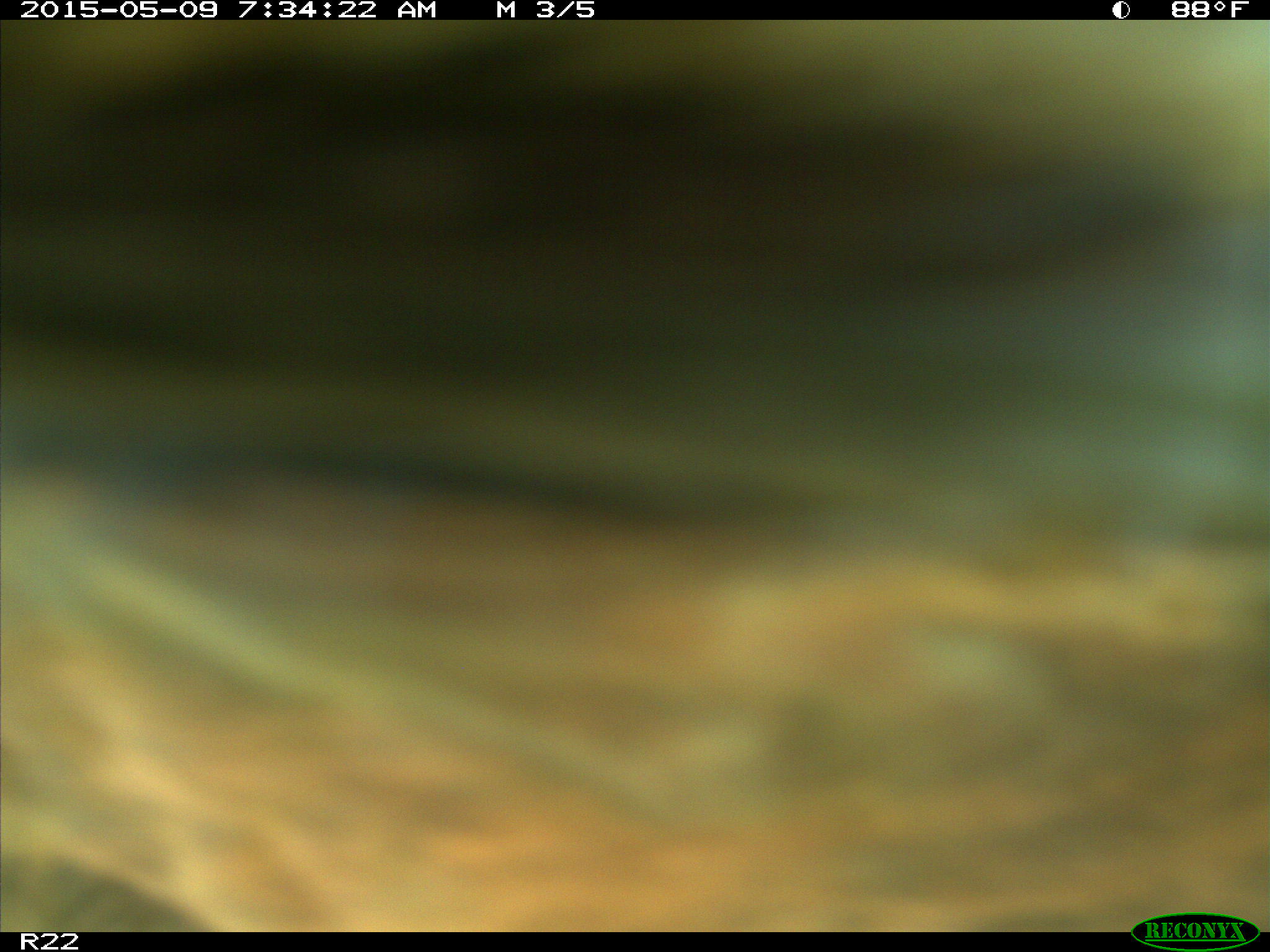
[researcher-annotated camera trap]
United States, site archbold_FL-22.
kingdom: Animalia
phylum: Chordata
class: Mammalia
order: Artiodactyla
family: Bovidae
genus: Bos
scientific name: Bos taurus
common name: domestic cow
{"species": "Bos taurus (domestic cow)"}